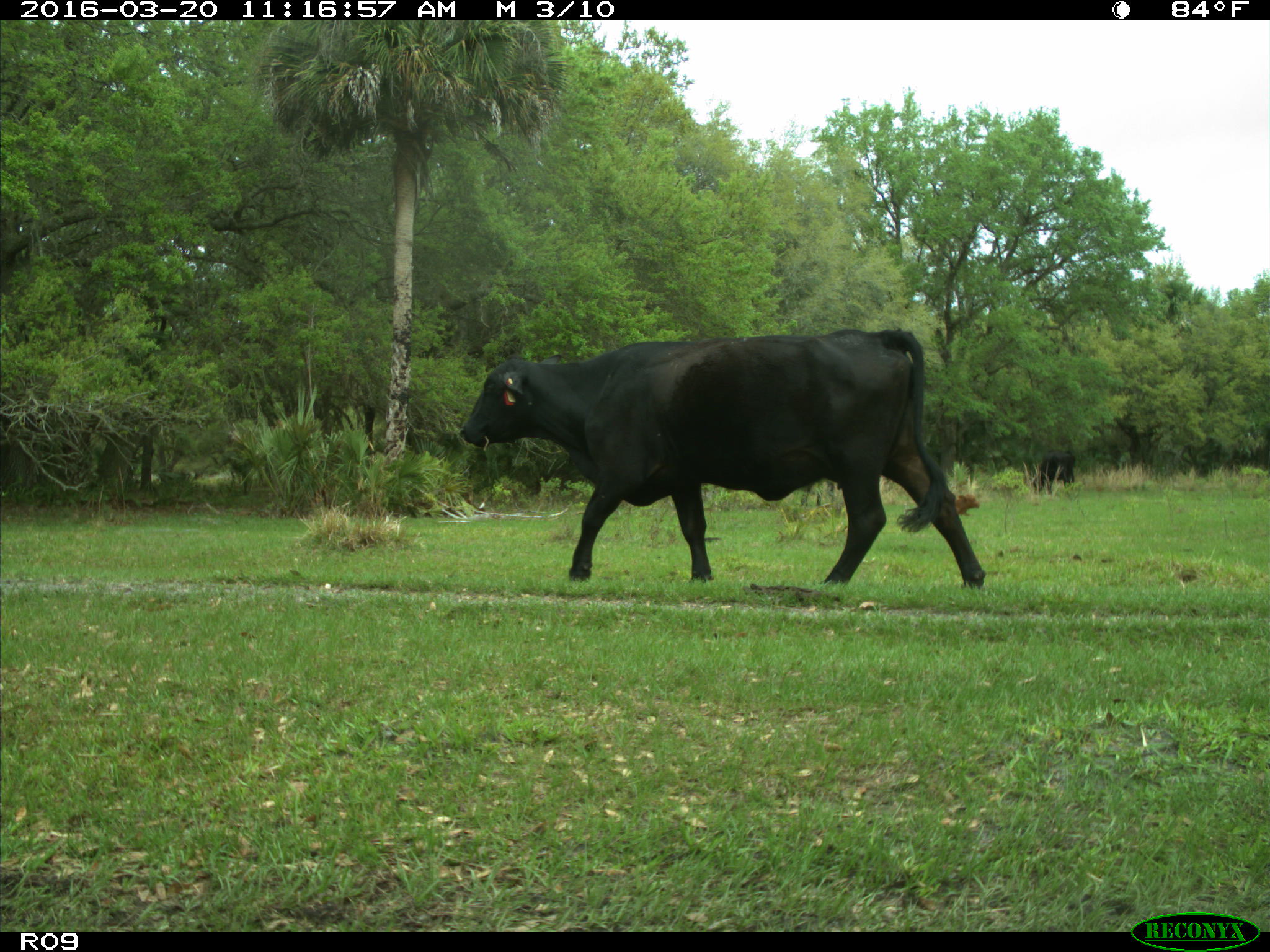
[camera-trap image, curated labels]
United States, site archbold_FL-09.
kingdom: Animalia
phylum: Chordata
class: Mammalia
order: Artiodactyla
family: Bovidae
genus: Bos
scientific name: Bos taurus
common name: domestic cow